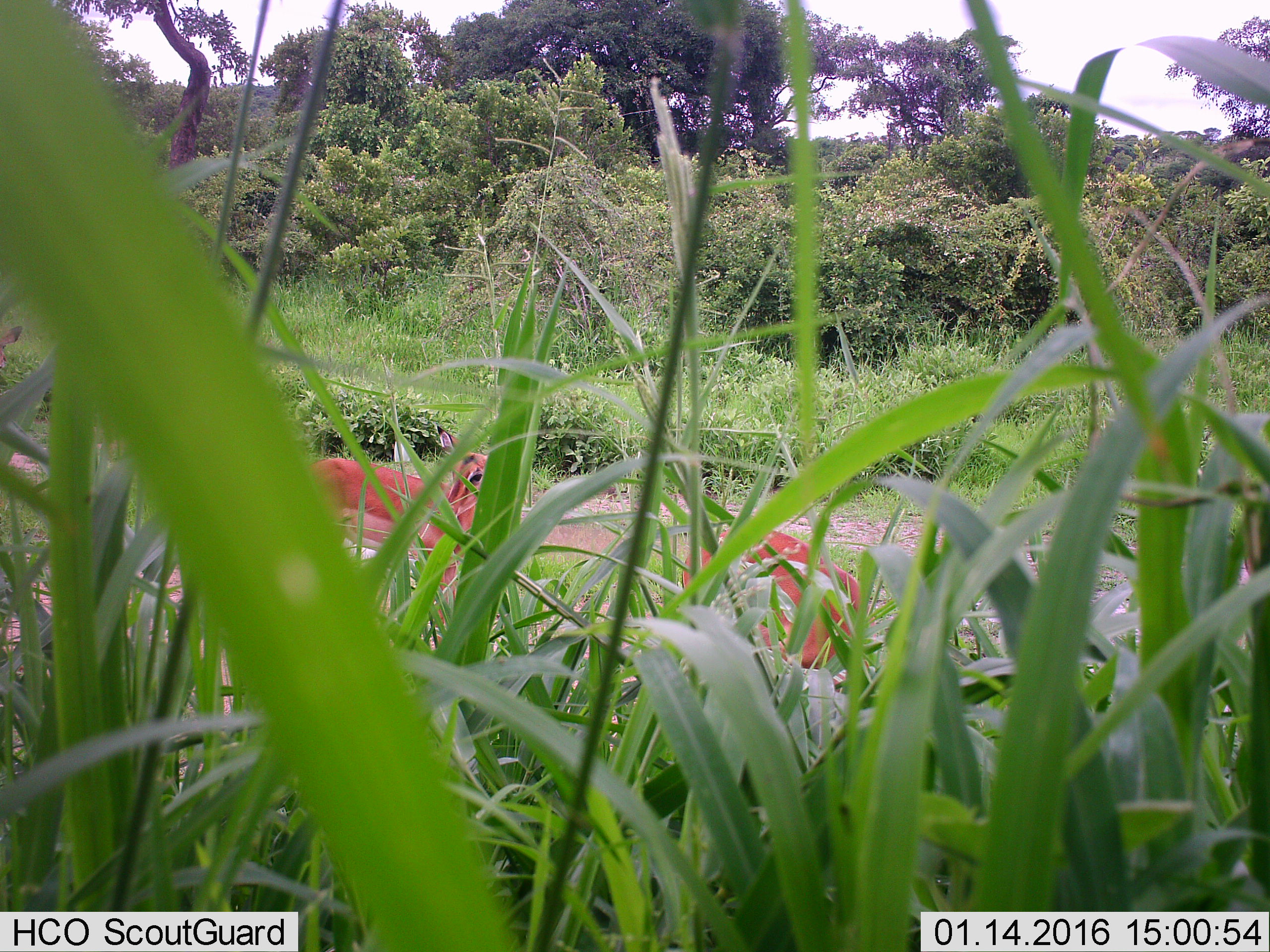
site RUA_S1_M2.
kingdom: Animalia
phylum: Chordata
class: Mammalia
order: Artiodactyla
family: Bovidae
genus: Aepyceros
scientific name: Aepyceros melampus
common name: impala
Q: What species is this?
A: Impala (Aepyceros melampus).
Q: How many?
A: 2.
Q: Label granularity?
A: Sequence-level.